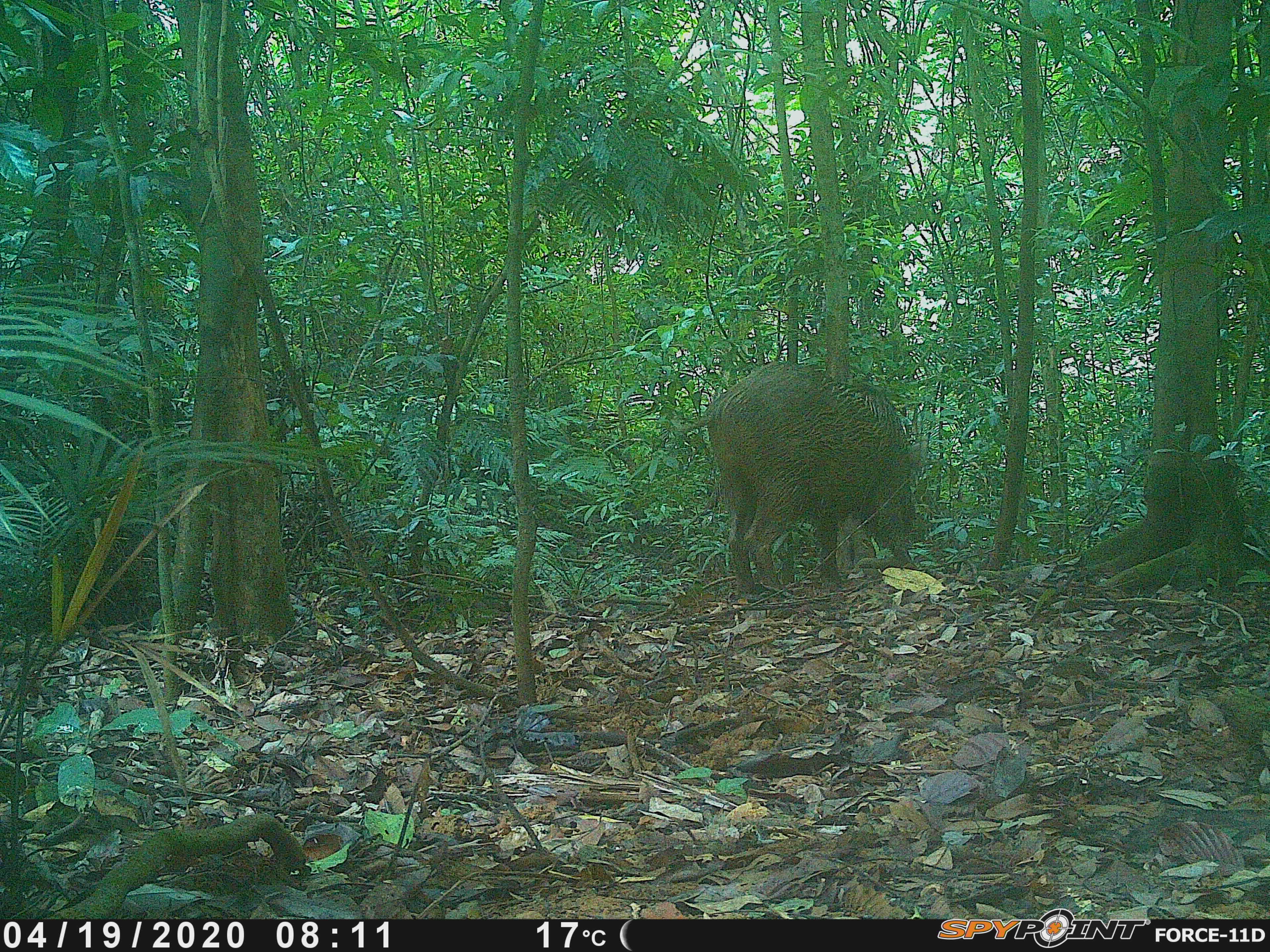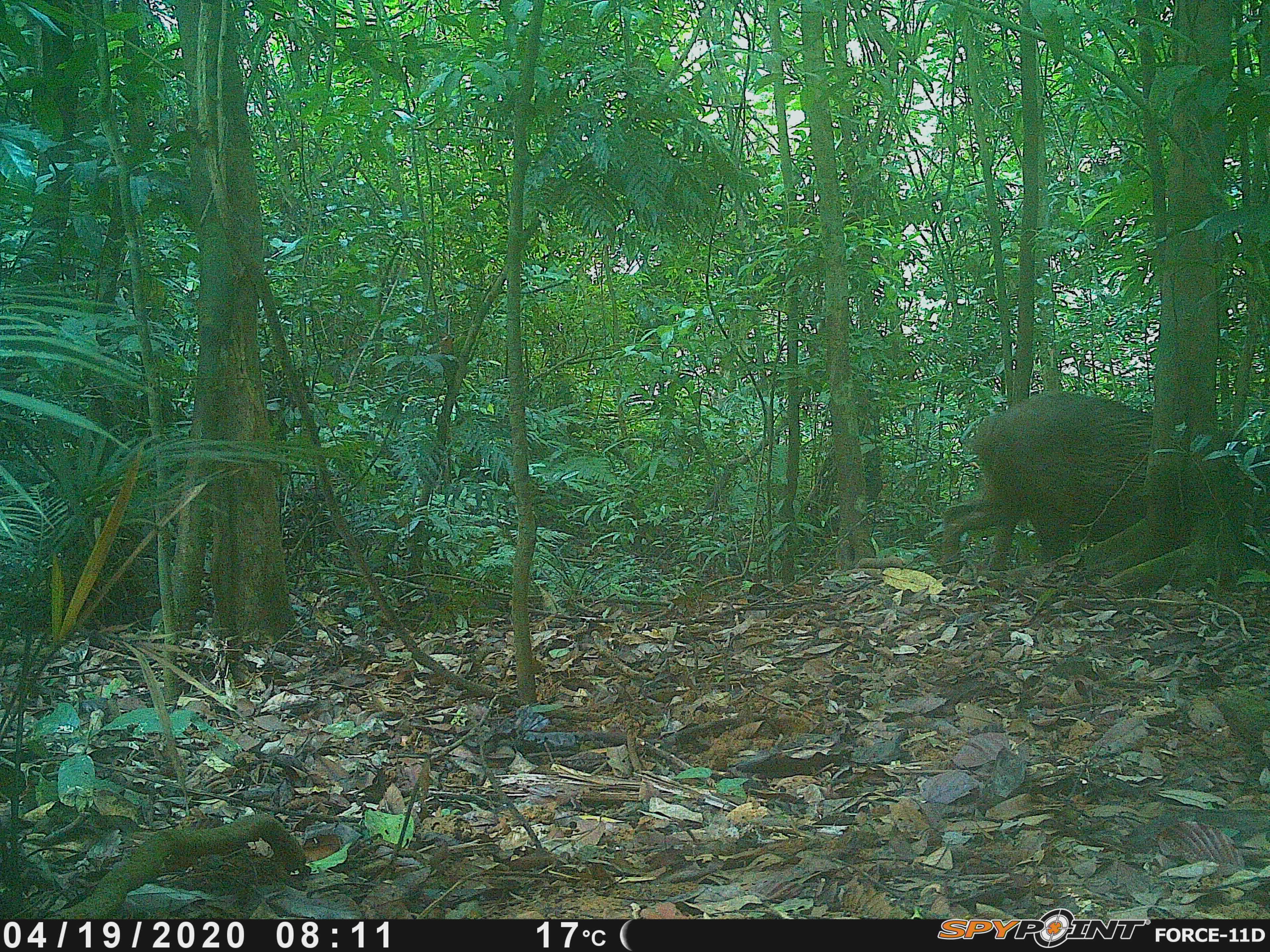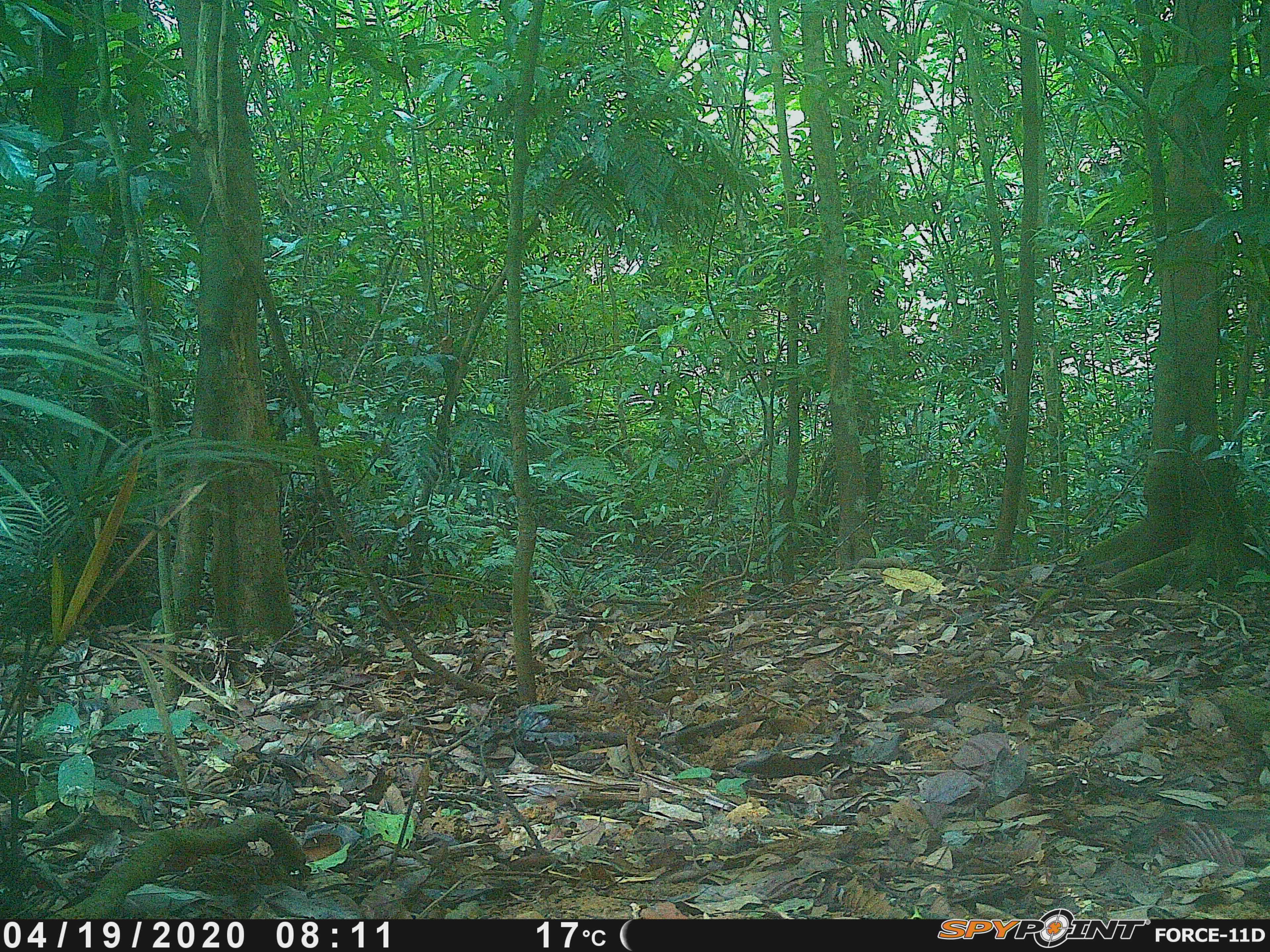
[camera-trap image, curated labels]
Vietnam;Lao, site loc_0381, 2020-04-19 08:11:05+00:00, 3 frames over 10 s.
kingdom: Animalia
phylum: Chordata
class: Mammalia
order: Artiodactyla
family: Suidae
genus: Sus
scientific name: Sus scrofa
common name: eurasian wild pig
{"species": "eurasian wild pig (Sus scrofa)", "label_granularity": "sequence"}